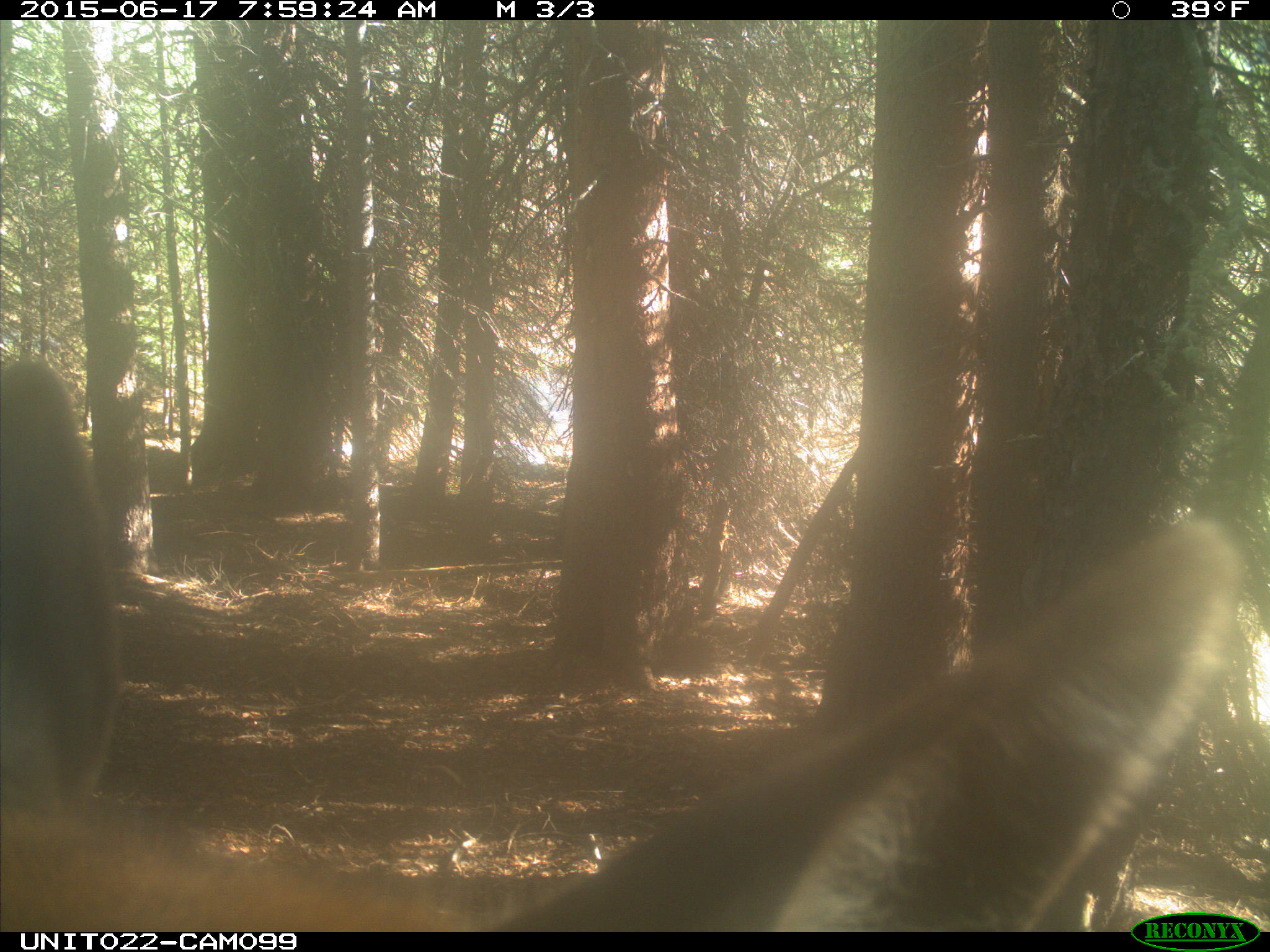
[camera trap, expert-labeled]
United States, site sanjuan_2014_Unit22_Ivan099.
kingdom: Animalia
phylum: Chordata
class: Mammalia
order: Artiodactyla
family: Cervidae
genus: Cervus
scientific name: Cervus elaphus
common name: red deer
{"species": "Cervus elaphus (red deer)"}